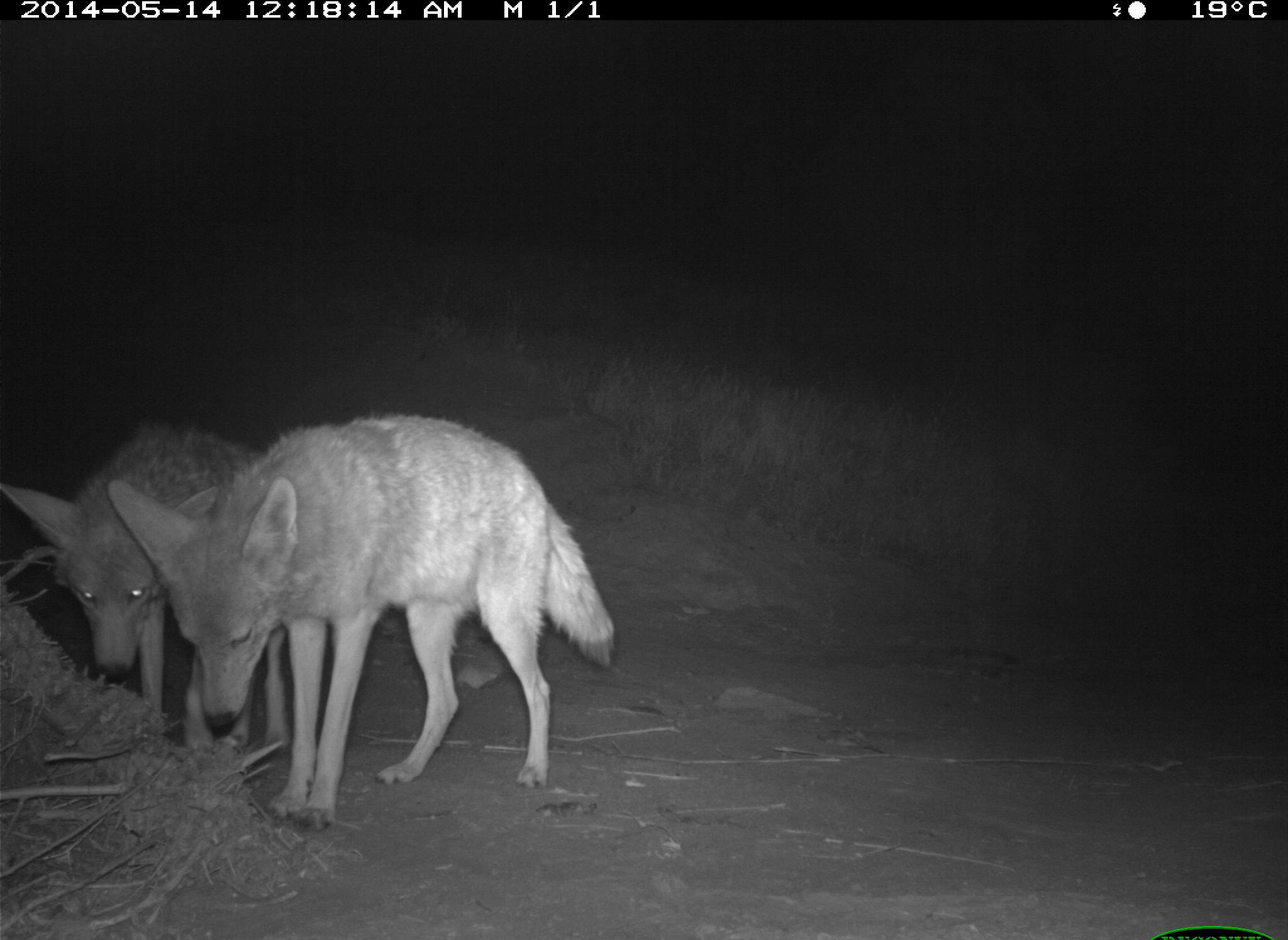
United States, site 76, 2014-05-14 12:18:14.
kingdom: Animalia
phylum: Chordata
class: Mammalia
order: Carnivora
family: Canidae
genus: Canis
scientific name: Canis latrans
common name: coyote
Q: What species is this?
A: Coyote (Canis latrans).